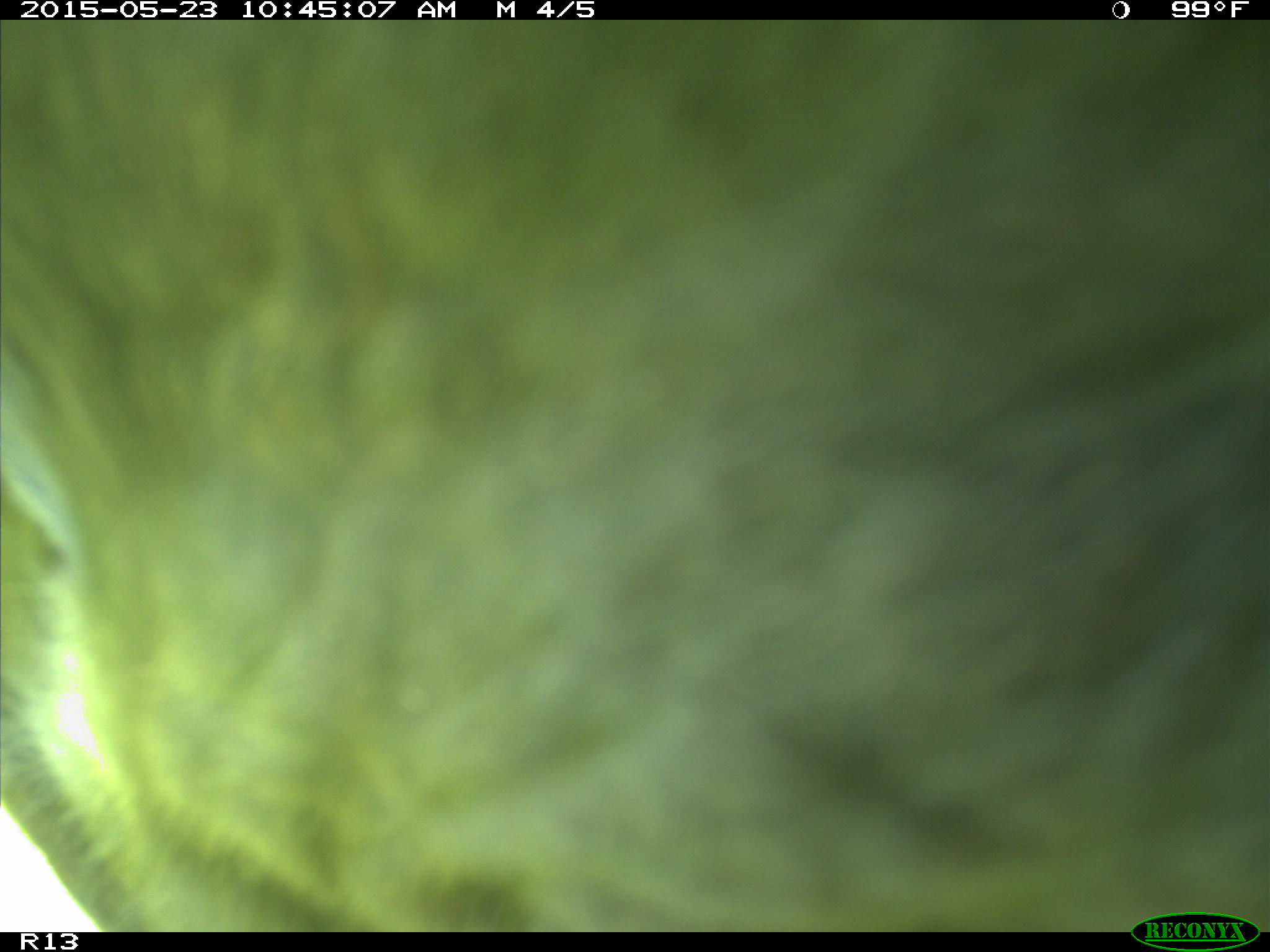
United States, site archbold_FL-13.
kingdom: Animalia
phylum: Chordata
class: Mammalia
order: Artiodactyla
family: Bovidae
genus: Bos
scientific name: Bos taurus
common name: domestic cow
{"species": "Bos taurus (domestic cow)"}